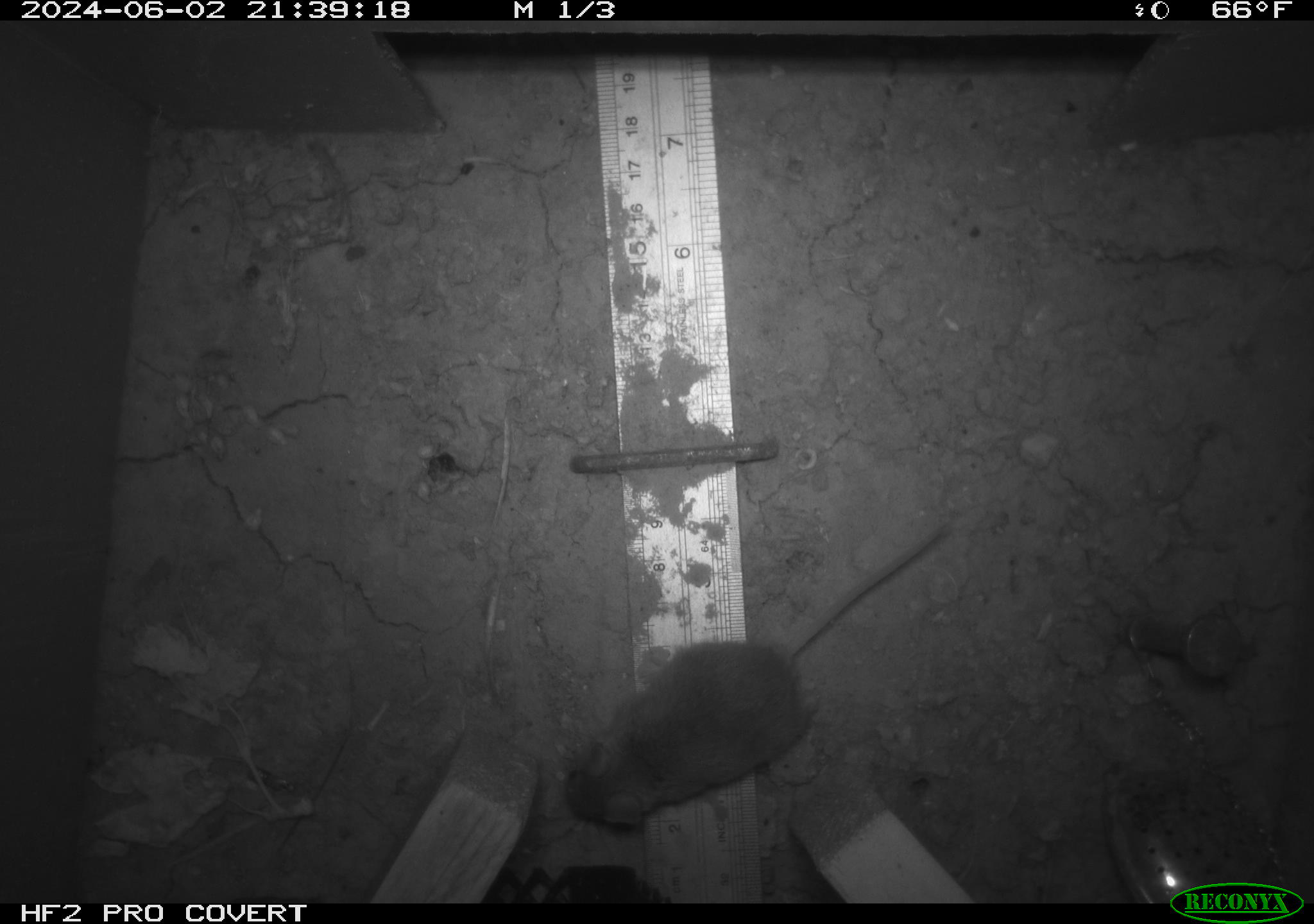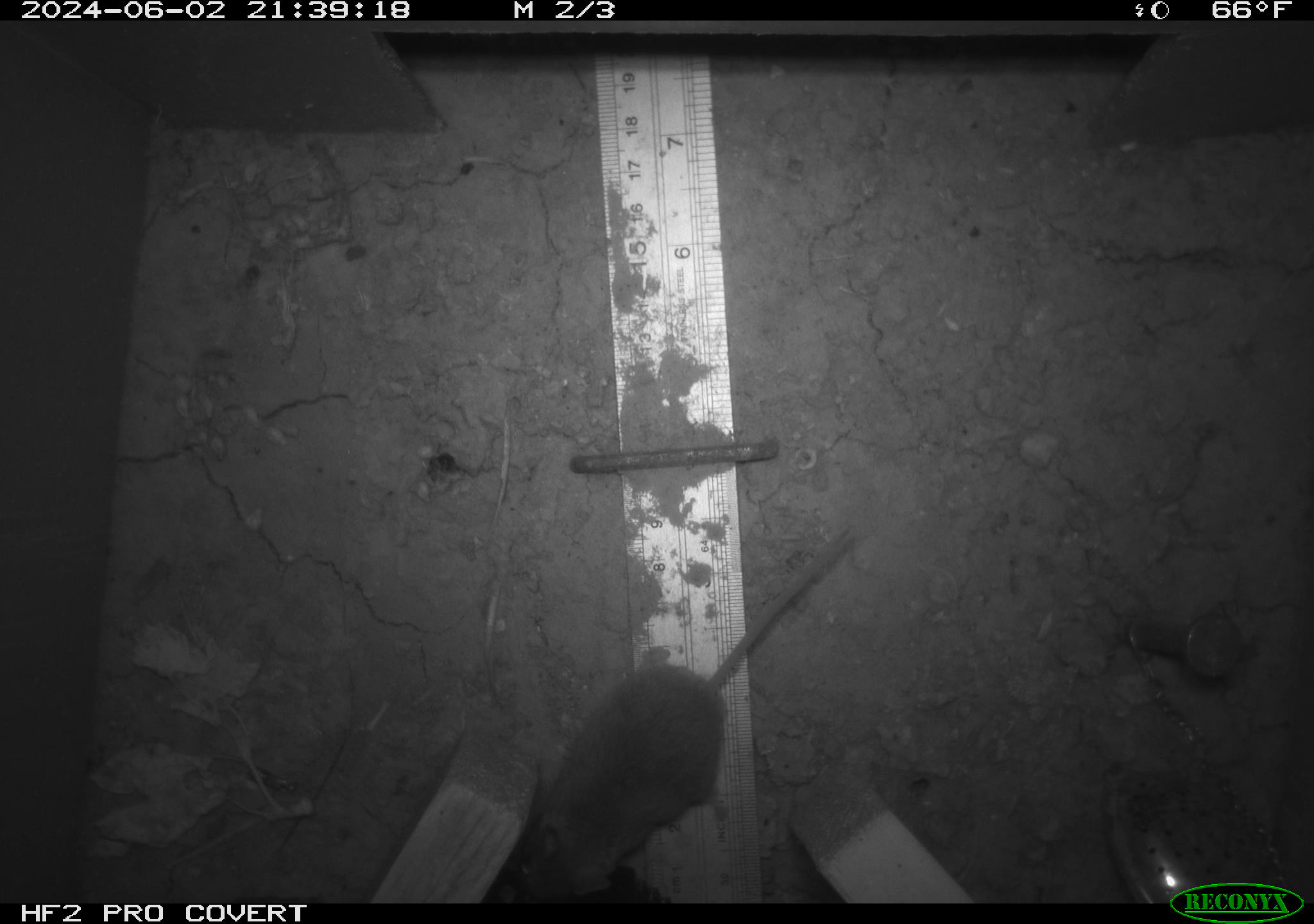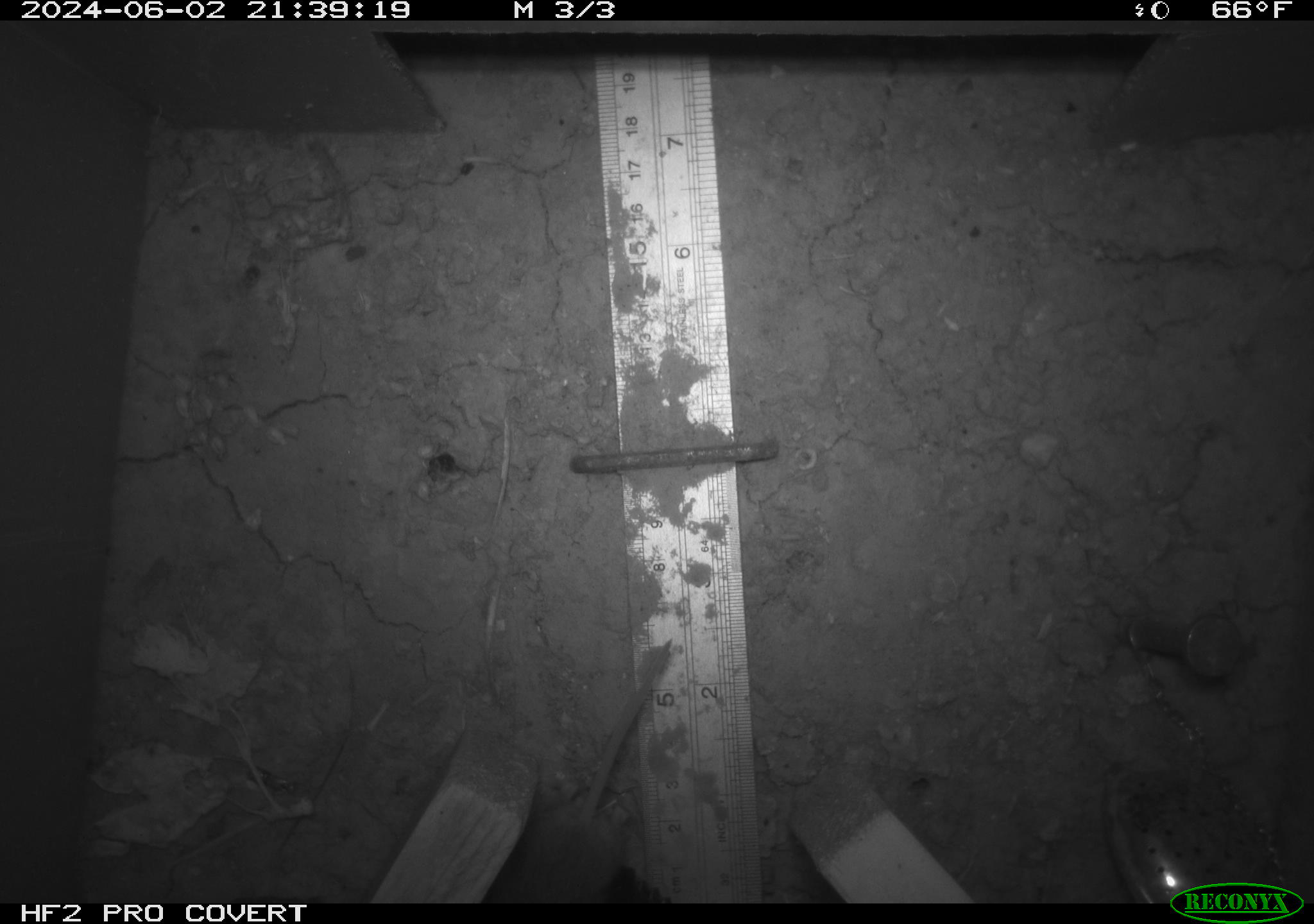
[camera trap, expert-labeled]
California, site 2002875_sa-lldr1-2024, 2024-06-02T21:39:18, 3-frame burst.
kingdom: Animalia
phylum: Chordata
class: Mammalia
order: Rodentia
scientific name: Rodentia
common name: mouse species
Mouse species (Rodentia).